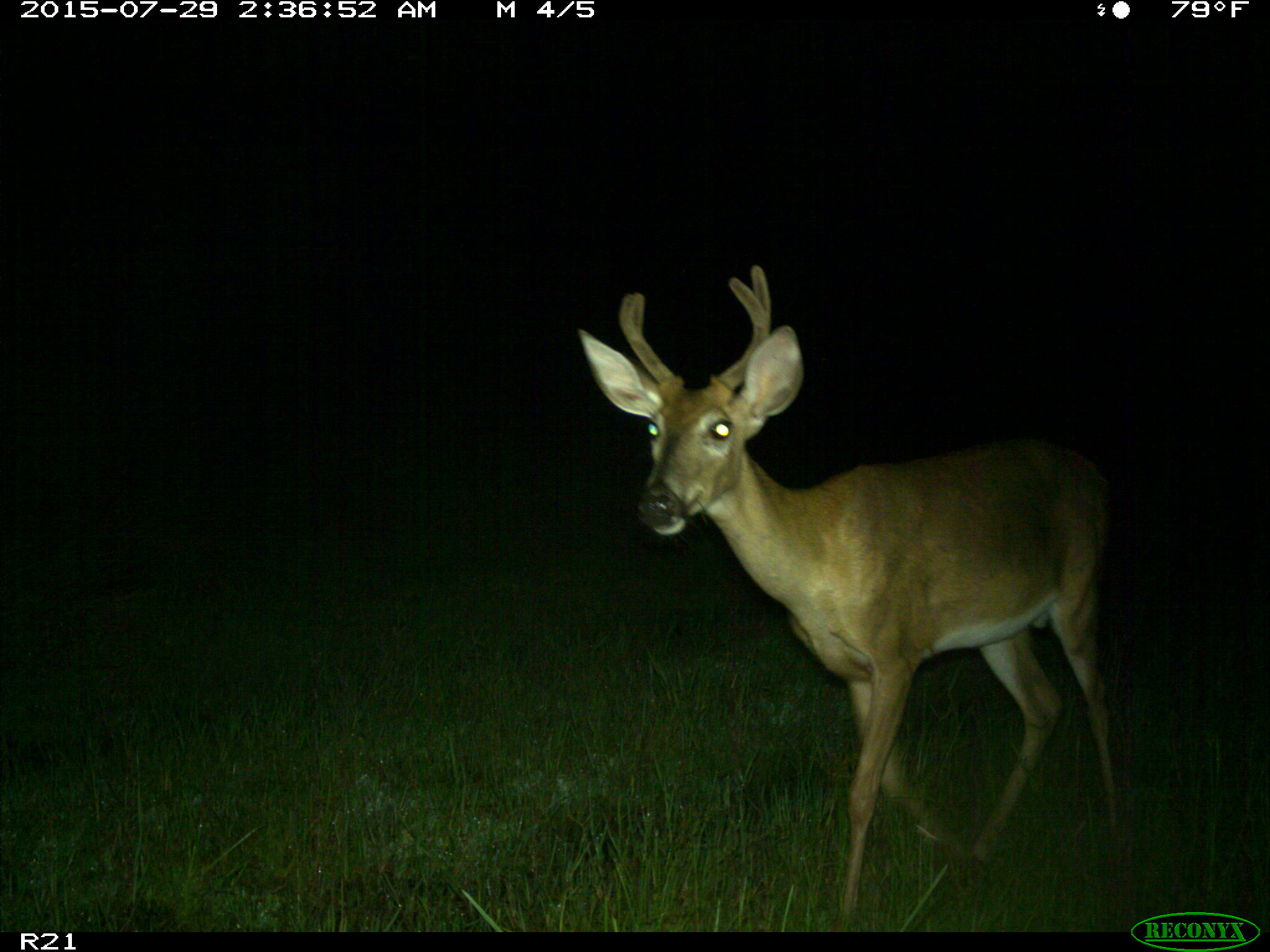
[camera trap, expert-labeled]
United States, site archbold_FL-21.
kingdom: Animalia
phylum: Chordata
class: Mammalia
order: Artiodactyla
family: Cervidae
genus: Odocoileus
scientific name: Odocoileus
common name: deer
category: unidentified deer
Unidentified deer (deer) (Odocoileus).